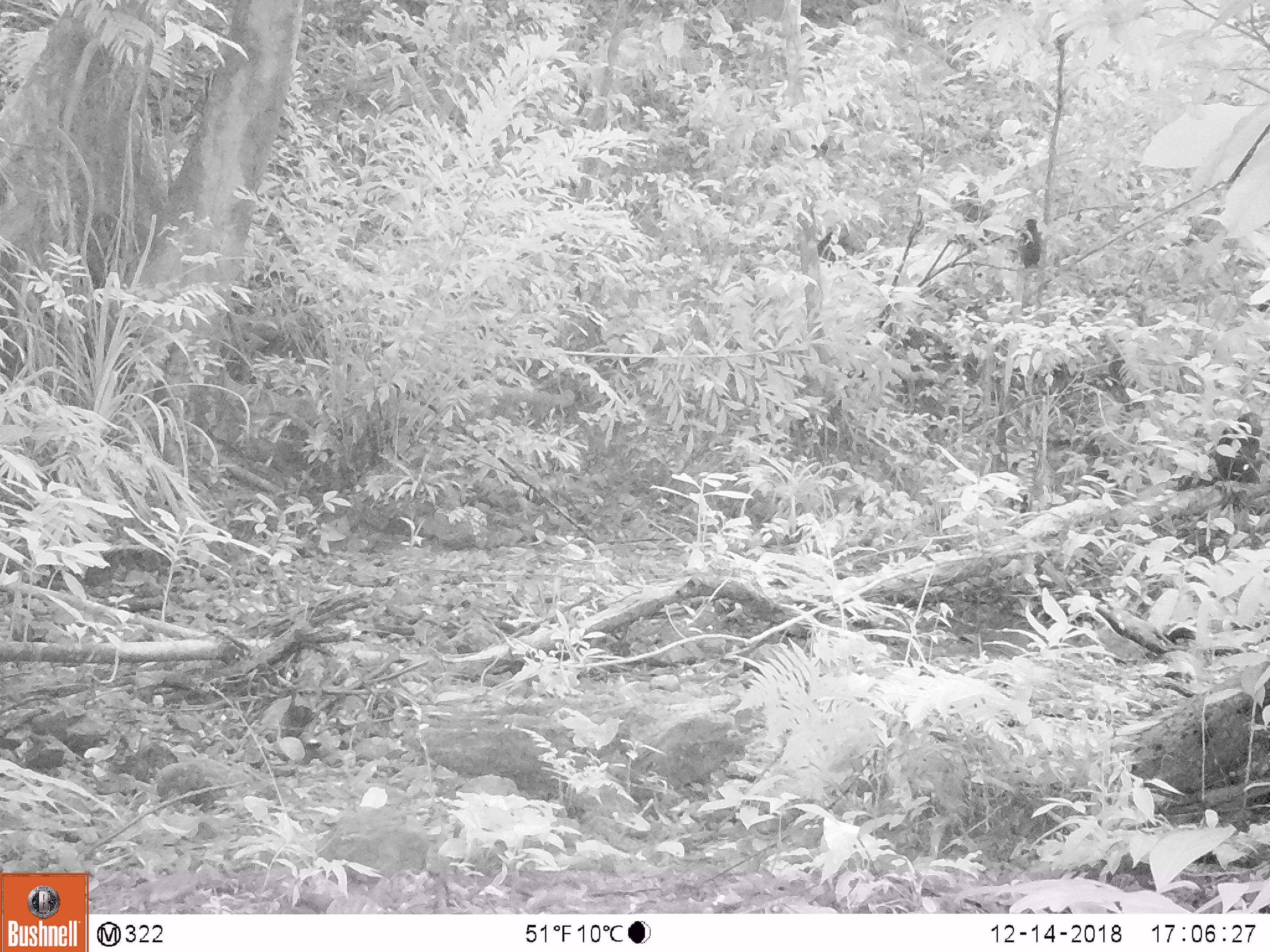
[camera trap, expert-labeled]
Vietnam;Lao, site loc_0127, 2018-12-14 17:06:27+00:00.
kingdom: Animalia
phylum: Chordata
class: Mammalia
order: Primates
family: Cercopithecidae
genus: Macaca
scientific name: Macaca arctoides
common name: stump-tailed macaque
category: stump tailed macaque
Stump tailed macaque (stump-tailed macaque) (Macaca arctoides). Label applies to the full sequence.